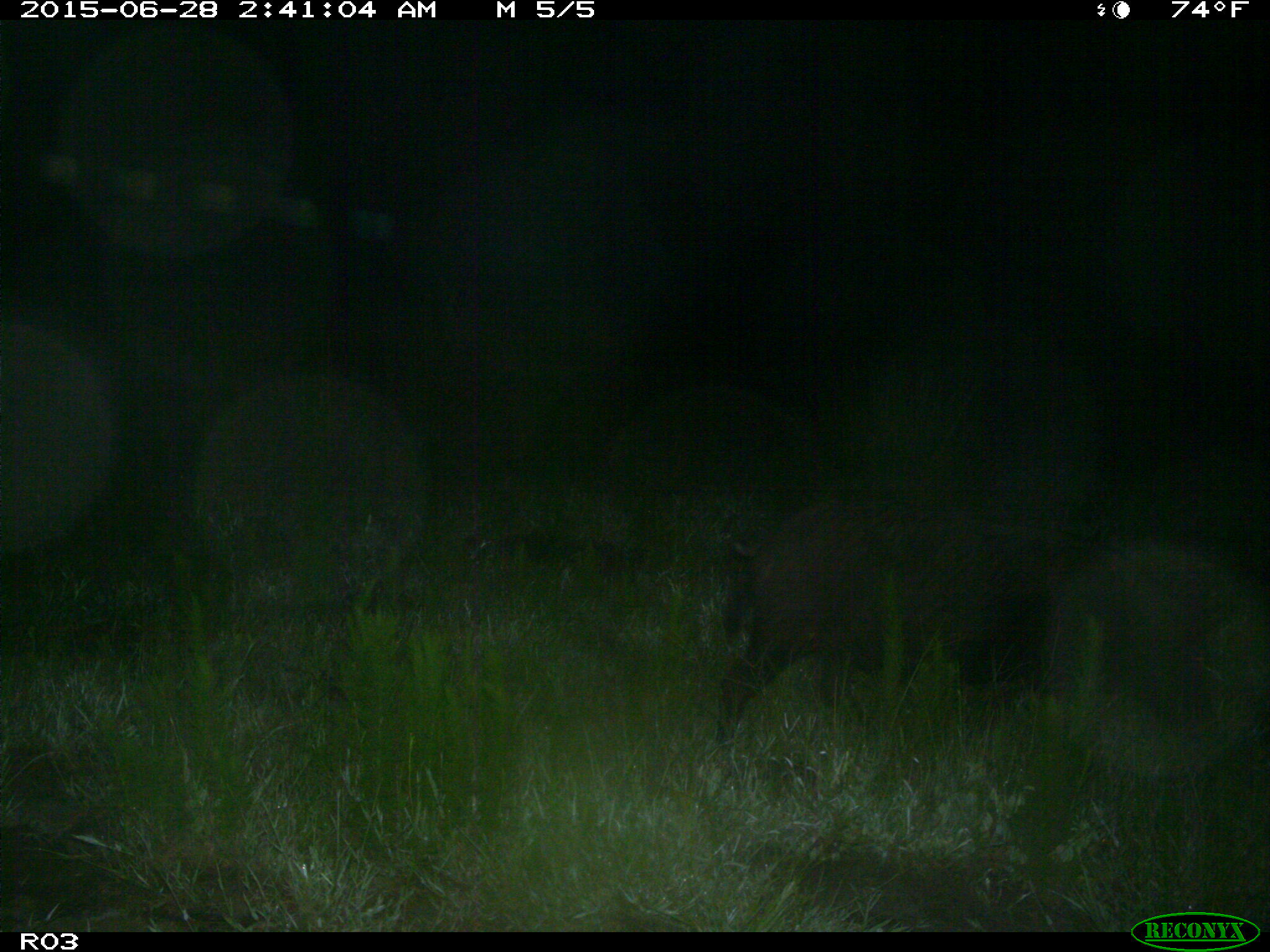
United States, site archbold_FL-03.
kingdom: Animalia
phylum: Chordata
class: Mammalia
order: Artiodactyla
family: Suidae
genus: Sus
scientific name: Sus scrofa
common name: wild boar